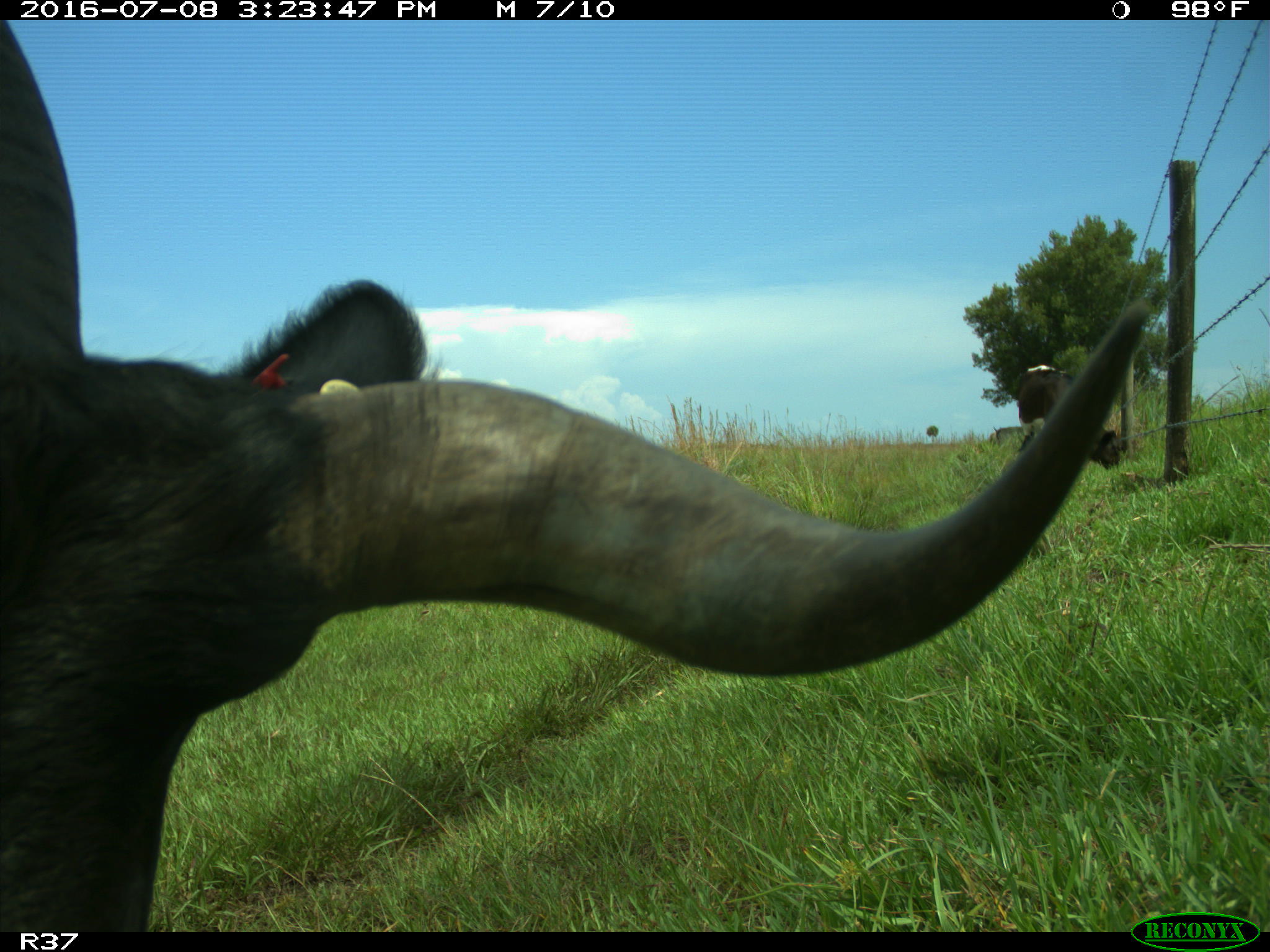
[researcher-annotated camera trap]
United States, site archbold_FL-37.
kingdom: Animalia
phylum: Chordata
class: Mammalia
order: Artiodactyla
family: Bovidae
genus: Bos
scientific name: Bos taurus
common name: domestic cow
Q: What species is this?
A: Bos taurus (domestic cow).